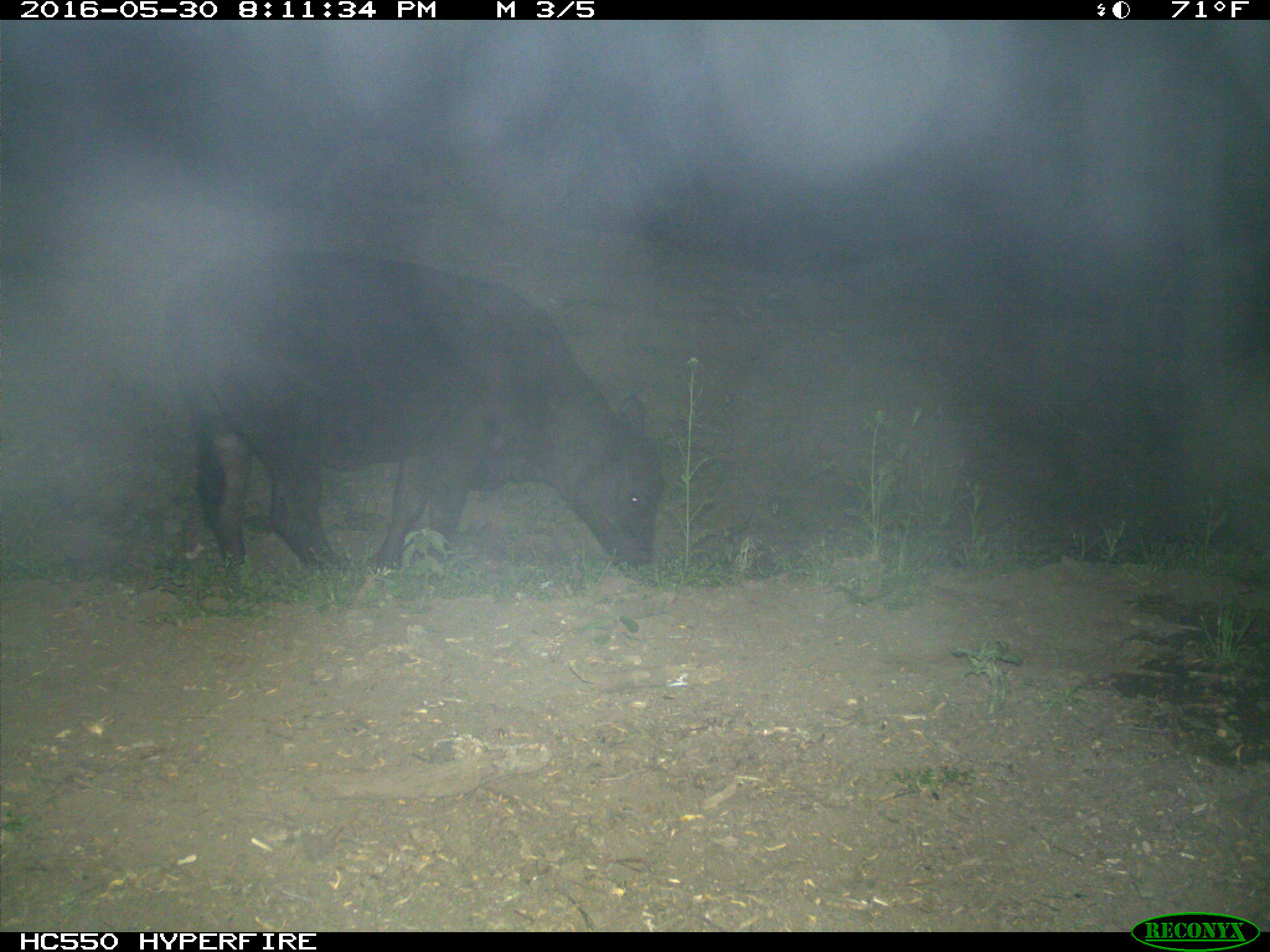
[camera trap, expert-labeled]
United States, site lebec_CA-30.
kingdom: Animalia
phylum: Chordata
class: Mammalia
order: Artiodactyla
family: Bovidae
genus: Bos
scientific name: Bos taurus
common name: domestic cow